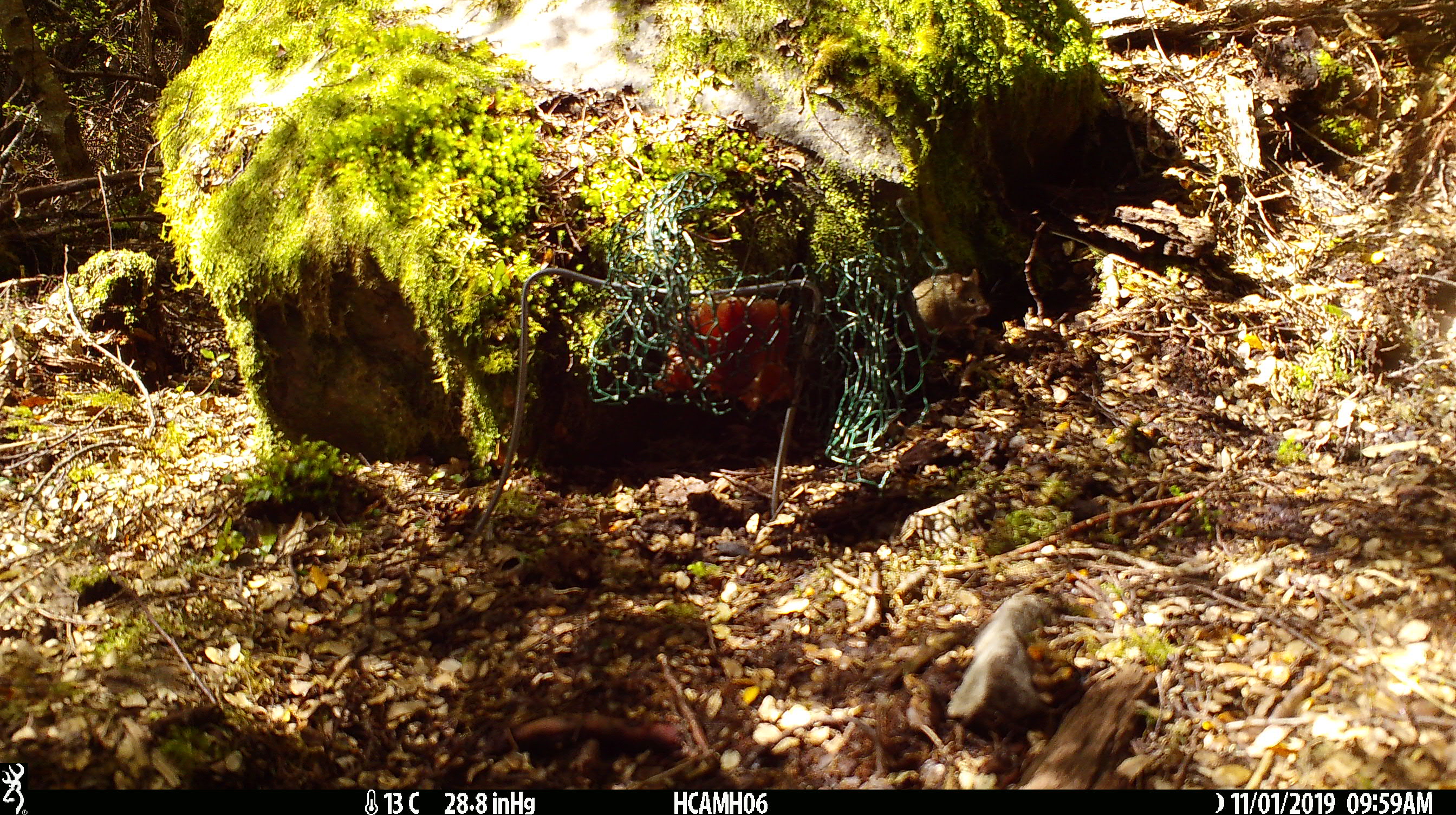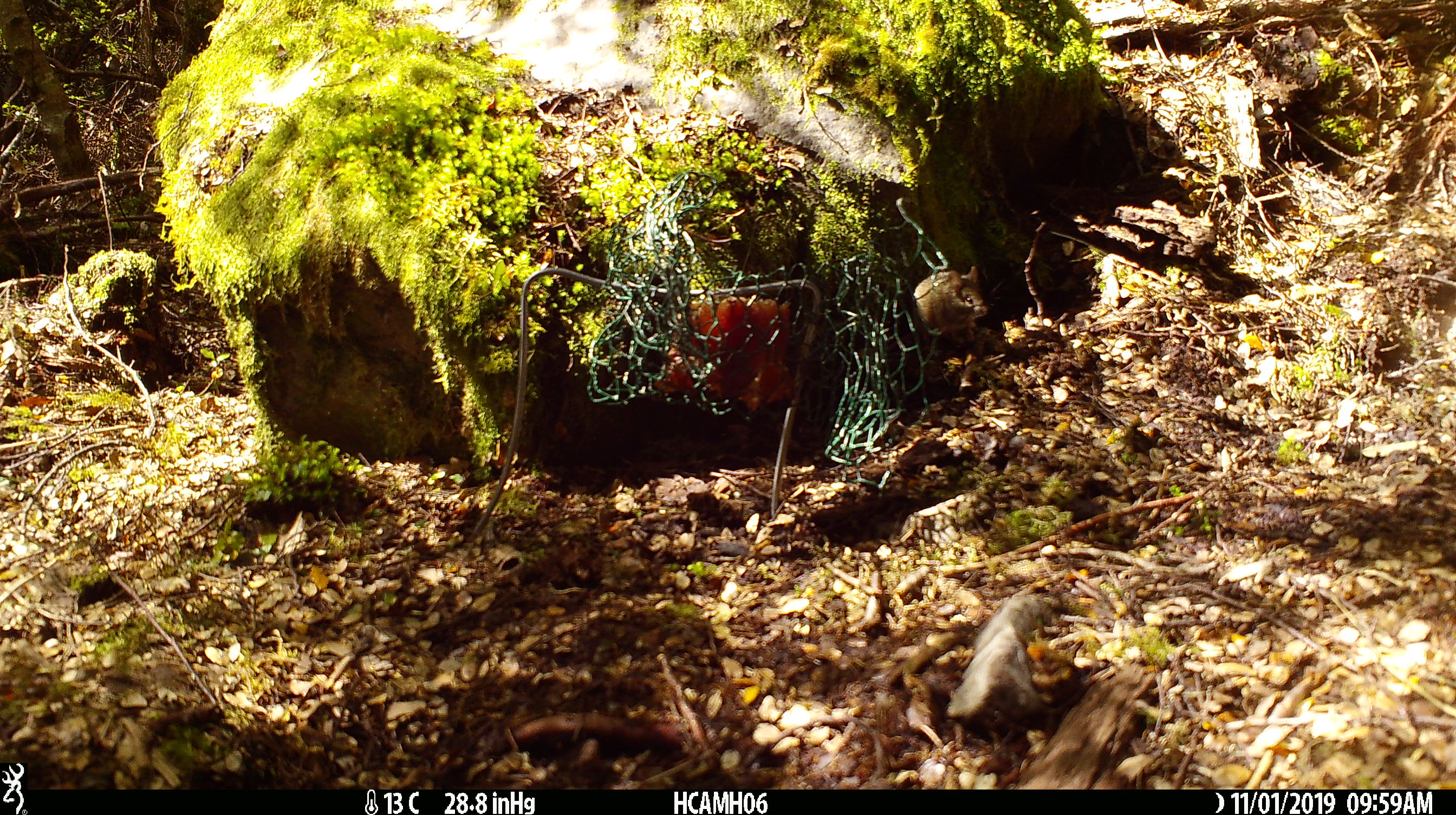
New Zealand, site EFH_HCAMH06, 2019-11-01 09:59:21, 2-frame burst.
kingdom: Animalia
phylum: Chordata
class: Mammalia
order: Rodentia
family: Muridae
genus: Mus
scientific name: Mus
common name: mouse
Mouse (Mus).